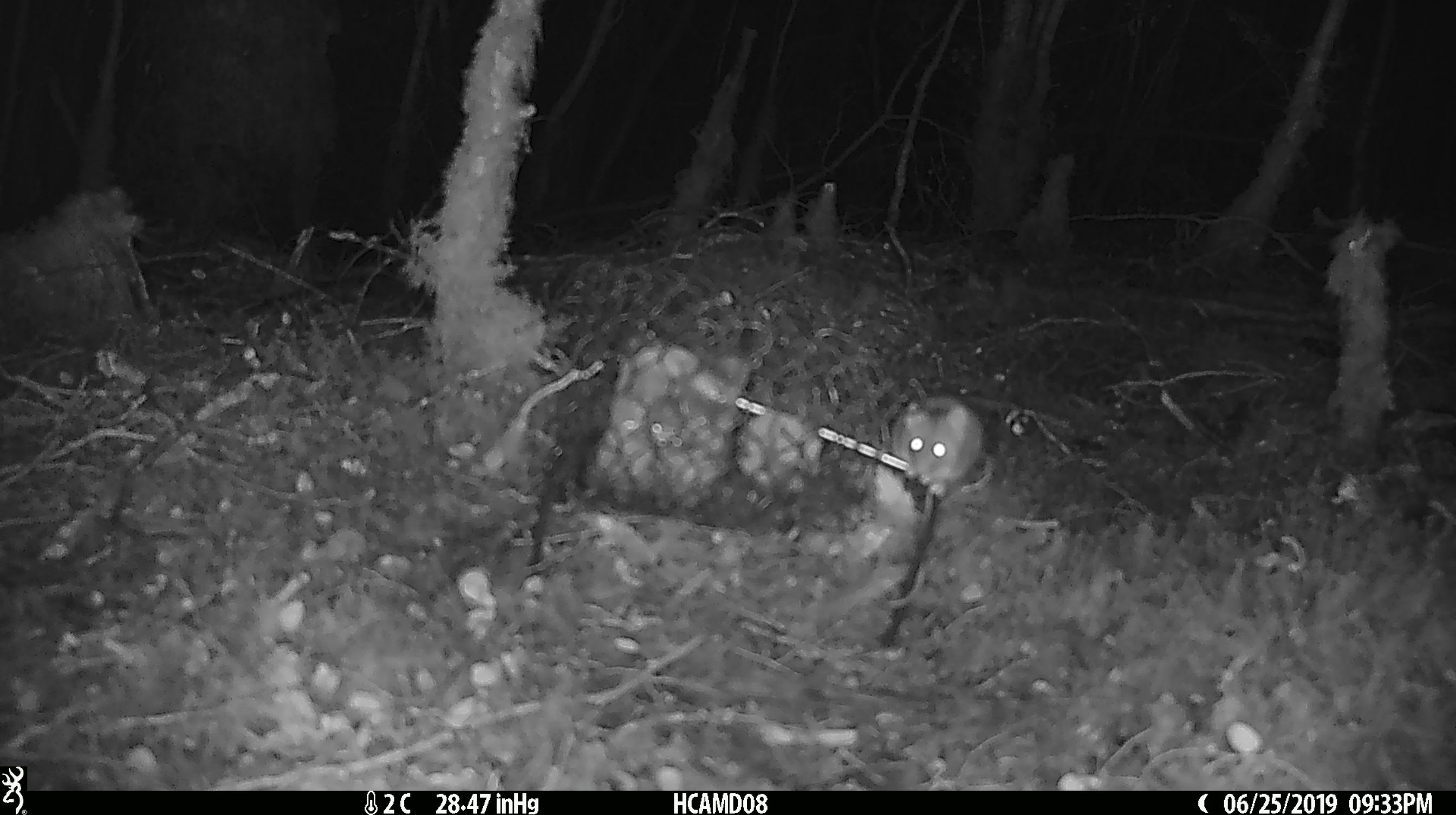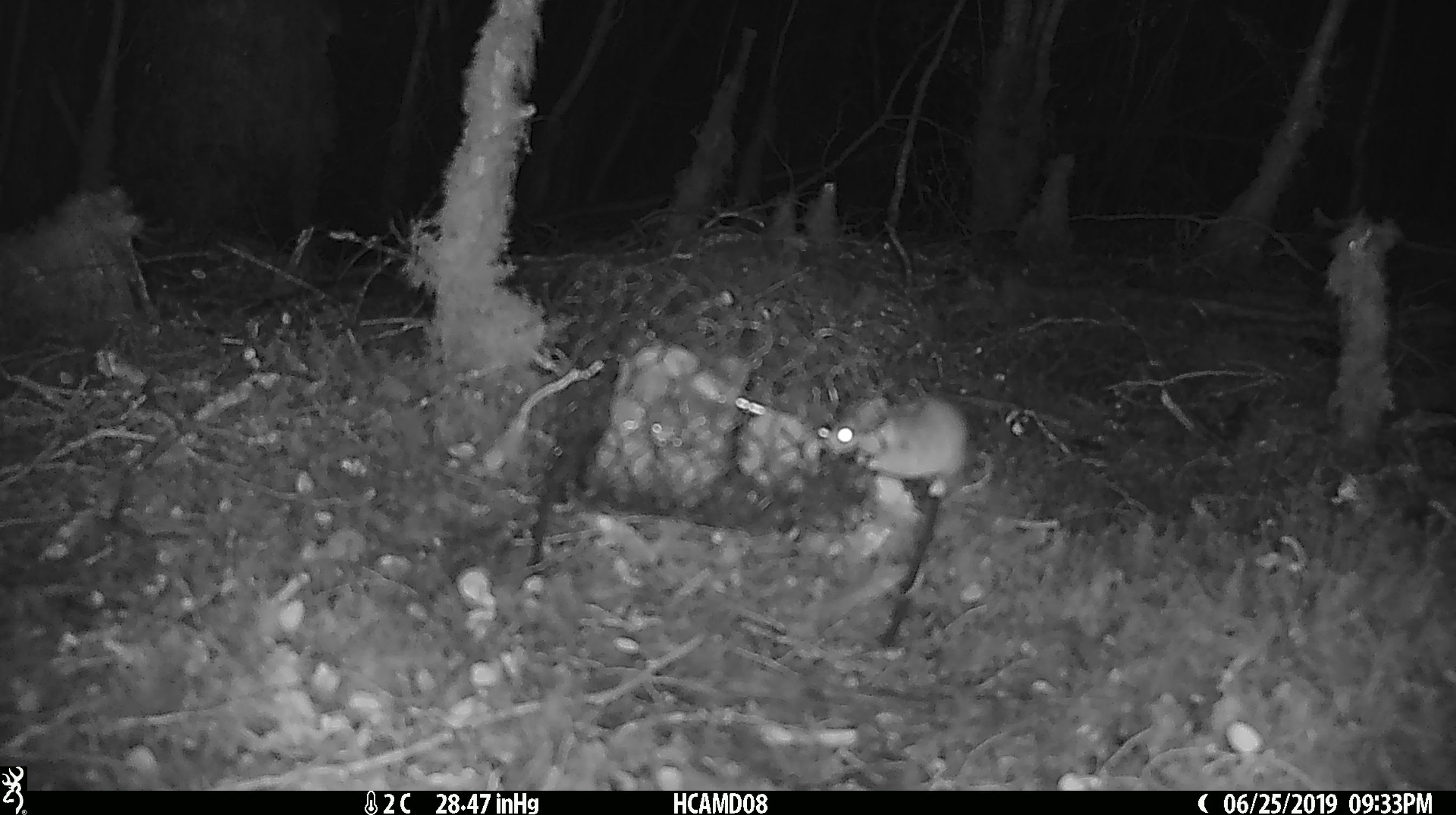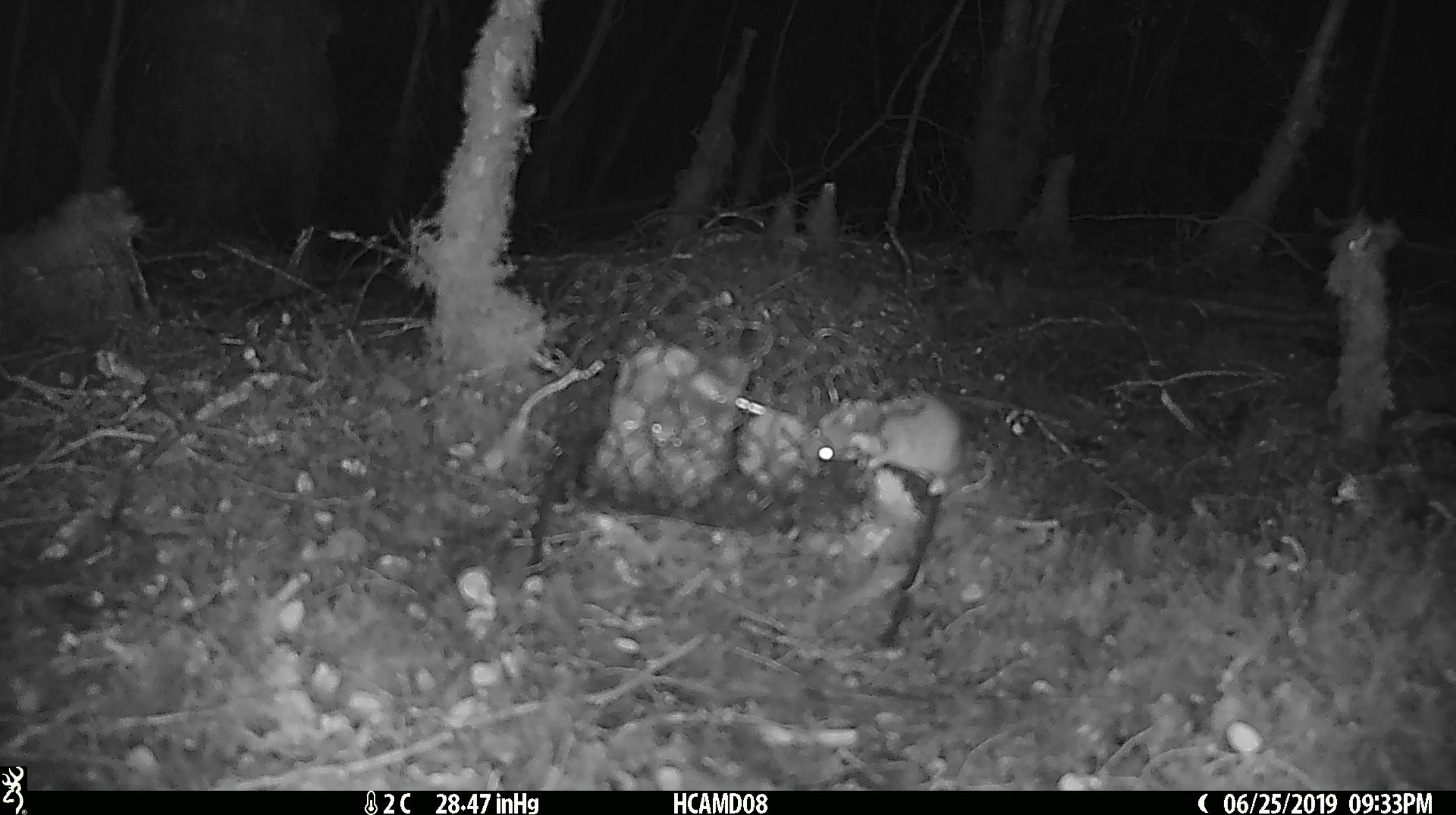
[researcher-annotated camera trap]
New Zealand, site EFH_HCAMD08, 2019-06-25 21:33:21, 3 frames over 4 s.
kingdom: Animalia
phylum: Chordata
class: Mammalia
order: Rodentia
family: Muridae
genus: Mus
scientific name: Mus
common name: mouse